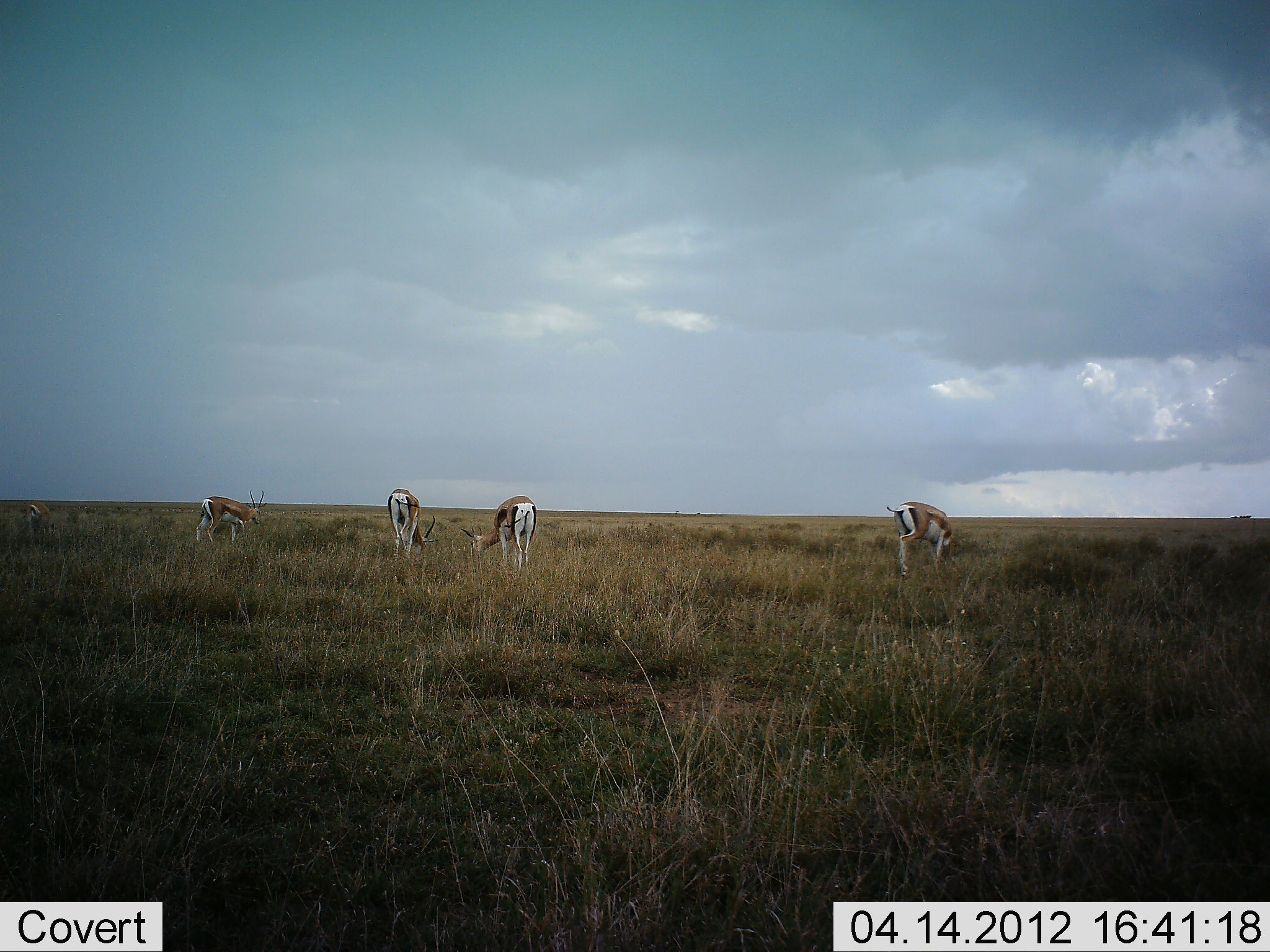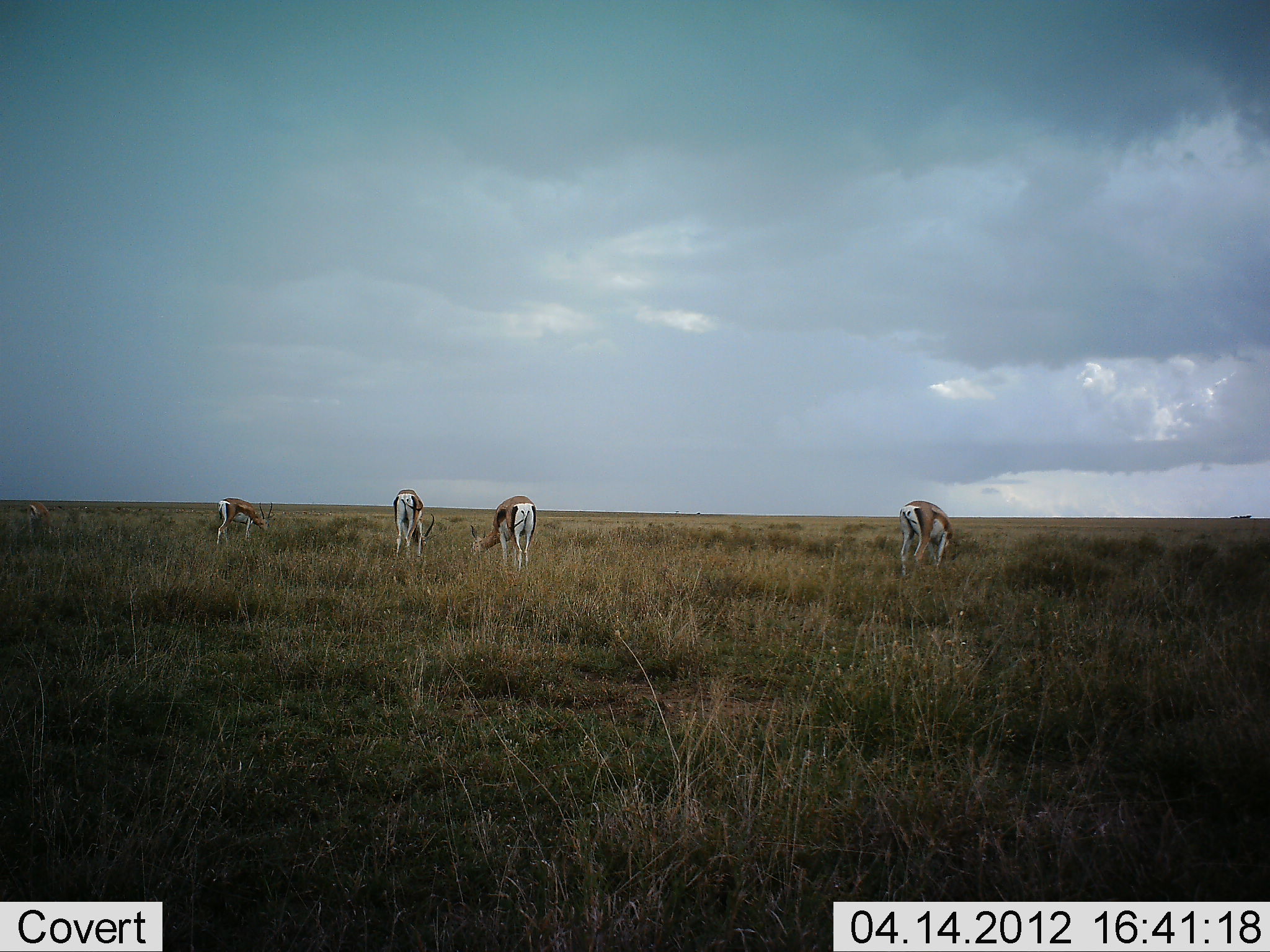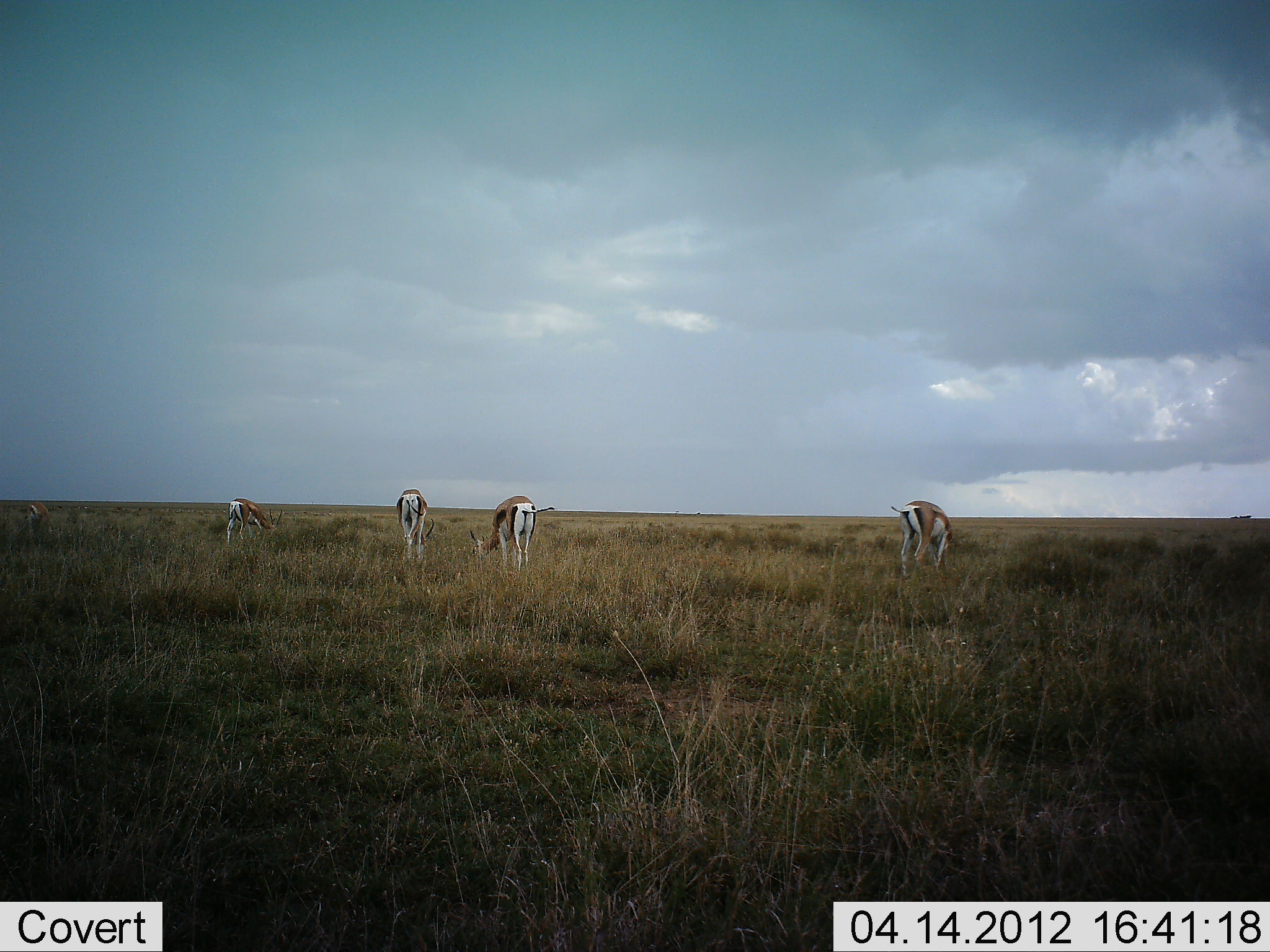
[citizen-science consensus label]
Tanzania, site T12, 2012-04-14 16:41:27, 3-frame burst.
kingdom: Animalia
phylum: Chordata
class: Mammalia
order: Artiodactyla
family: Bovidae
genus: Eudorcas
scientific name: Eudorcas thomsonii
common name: thomson's gazelle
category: gazellethomsons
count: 5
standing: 22%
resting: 0%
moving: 0%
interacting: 0%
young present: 0%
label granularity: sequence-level